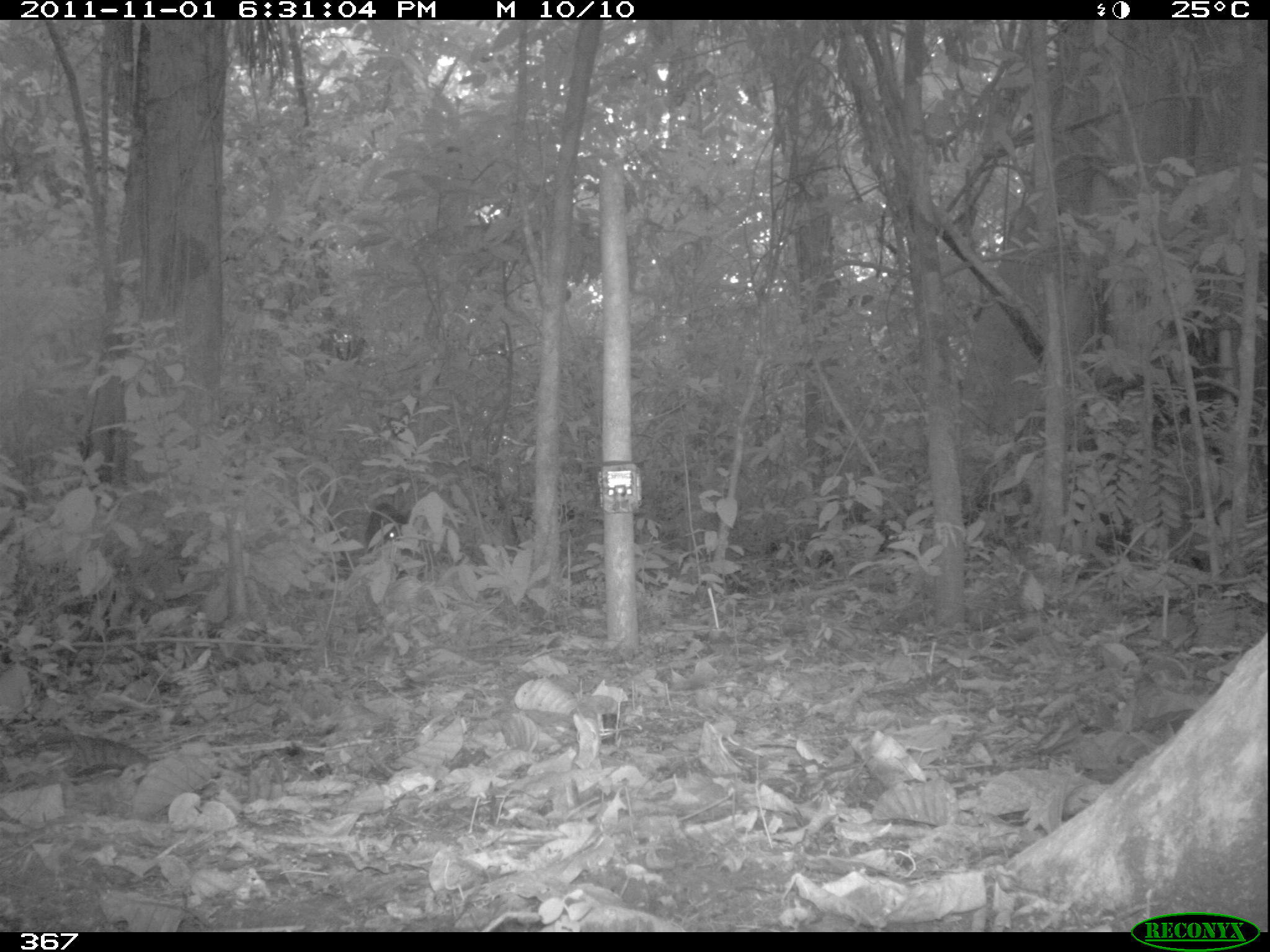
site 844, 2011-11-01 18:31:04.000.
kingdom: Animalia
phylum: Chordata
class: Mammalia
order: Artiodactyla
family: Tayassuidae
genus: Tayassu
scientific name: Tayassu pecari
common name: white-lipped peccary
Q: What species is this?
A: Tayassu pecari (white-lipped peccary).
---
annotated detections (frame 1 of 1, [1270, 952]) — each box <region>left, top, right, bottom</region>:
tayassu pecari: <region>359, 501, 410, 558</region>